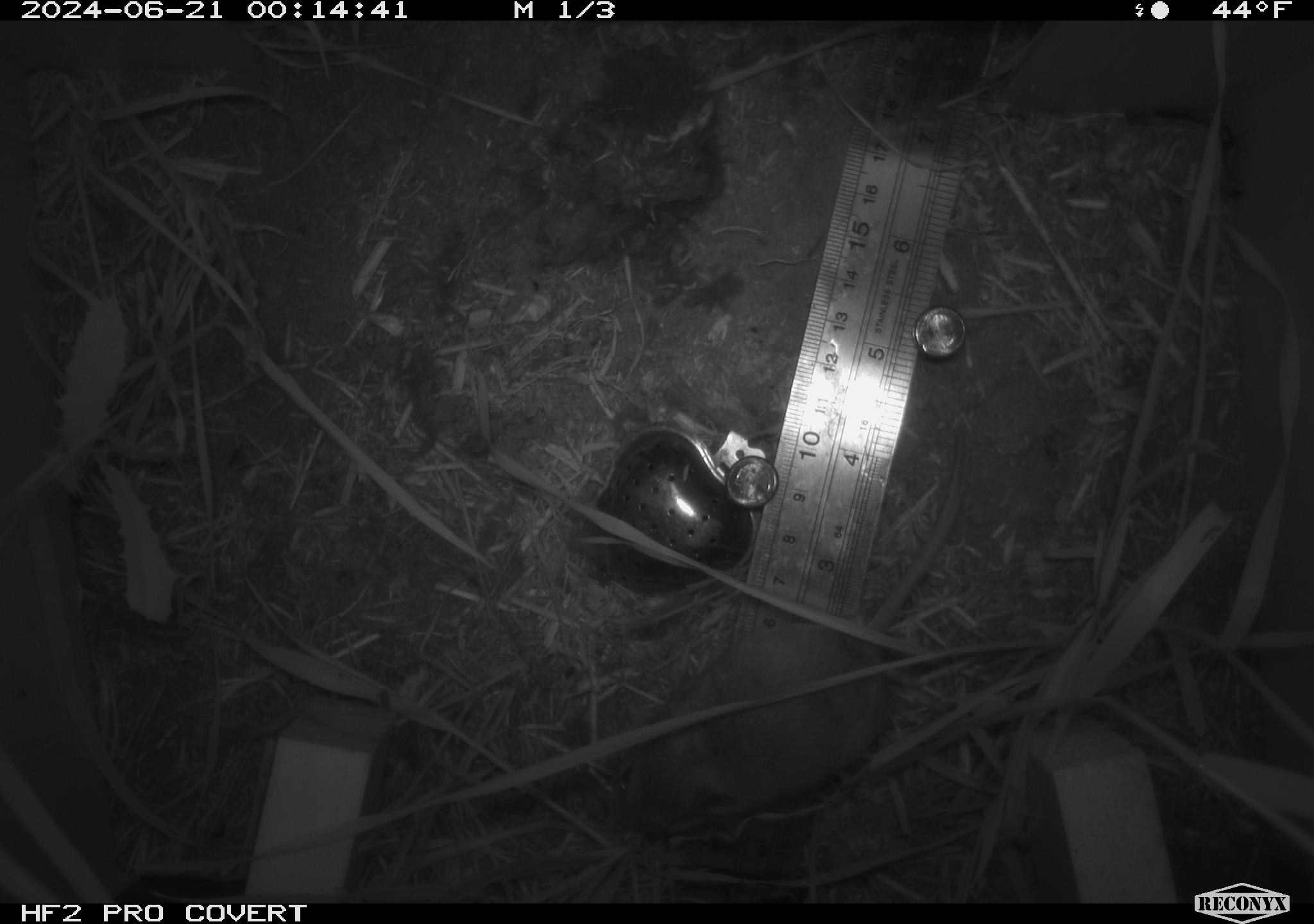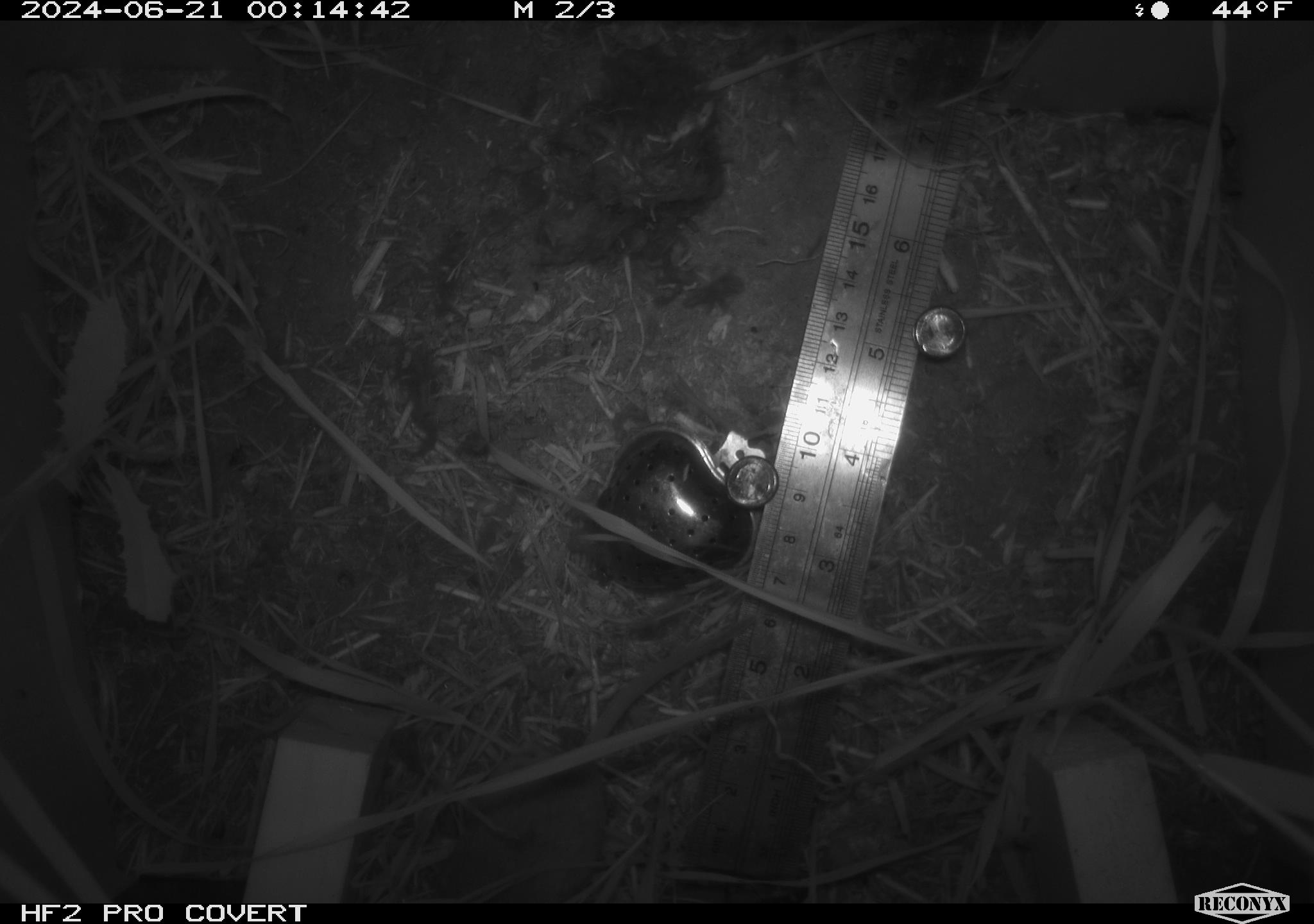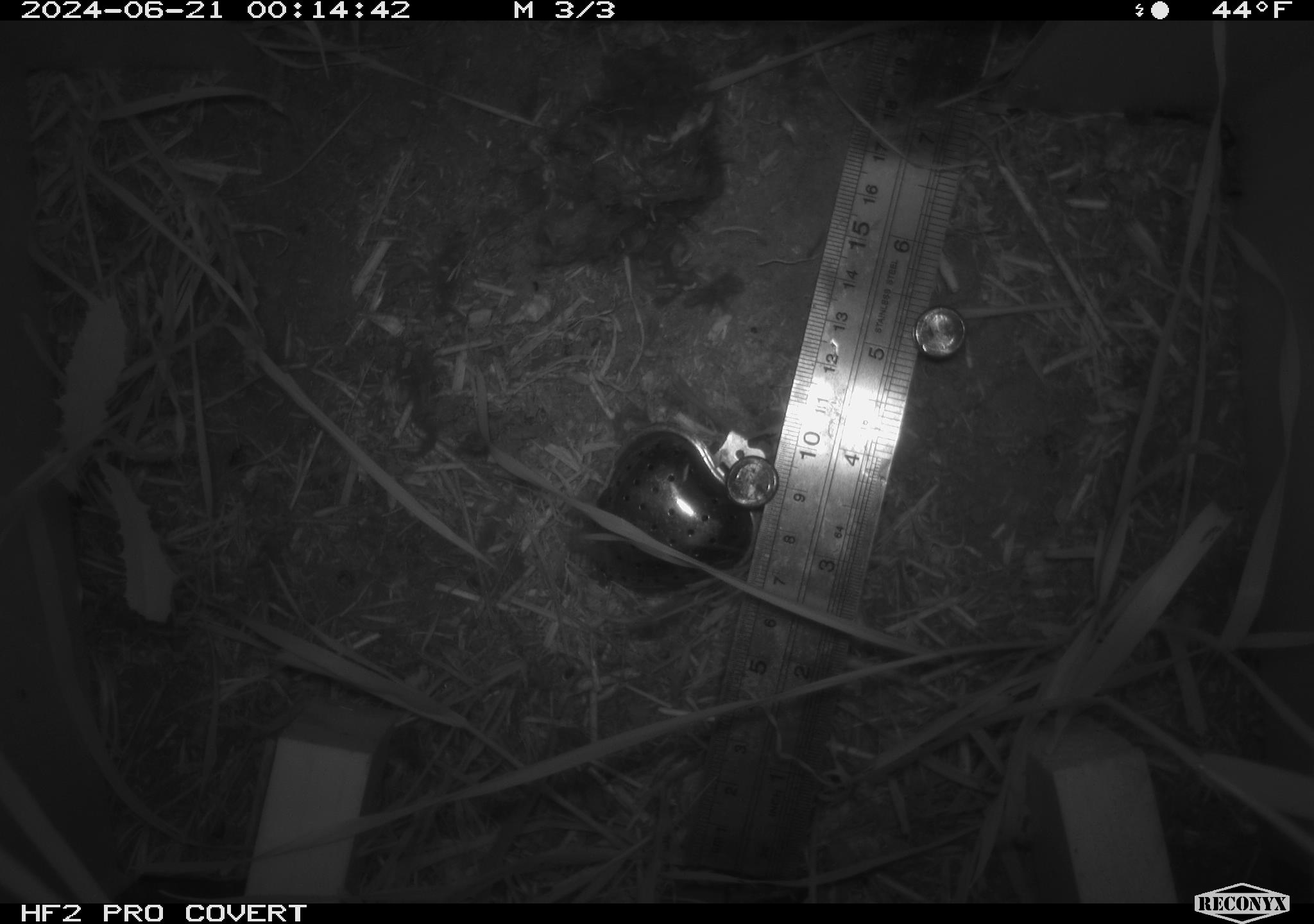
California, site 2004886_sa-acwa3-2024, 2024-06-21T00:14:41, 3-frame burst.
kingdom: Animalia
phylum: Chordata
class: Mammalia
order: Rodentia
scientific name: Rodentia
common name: mouse species